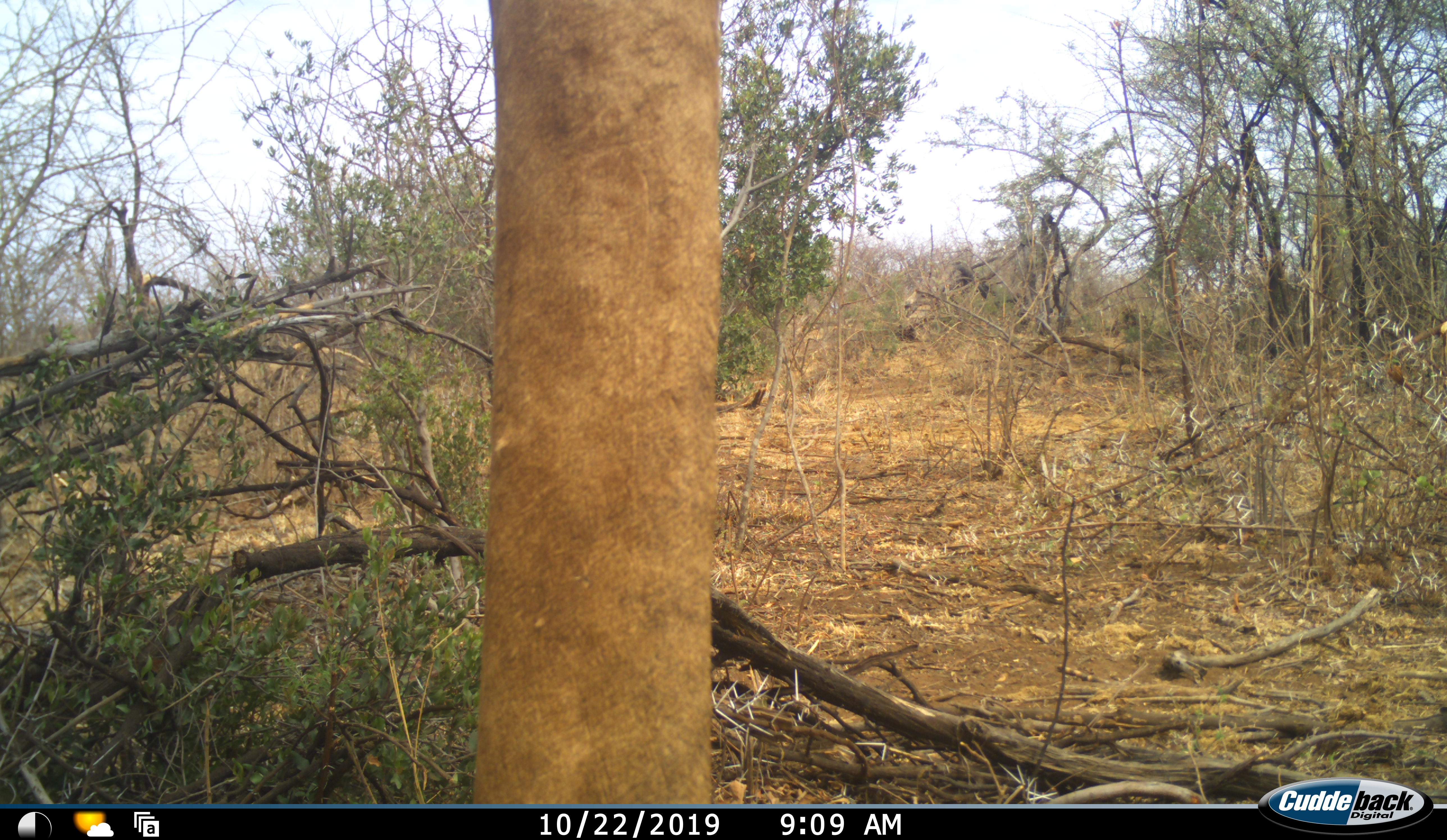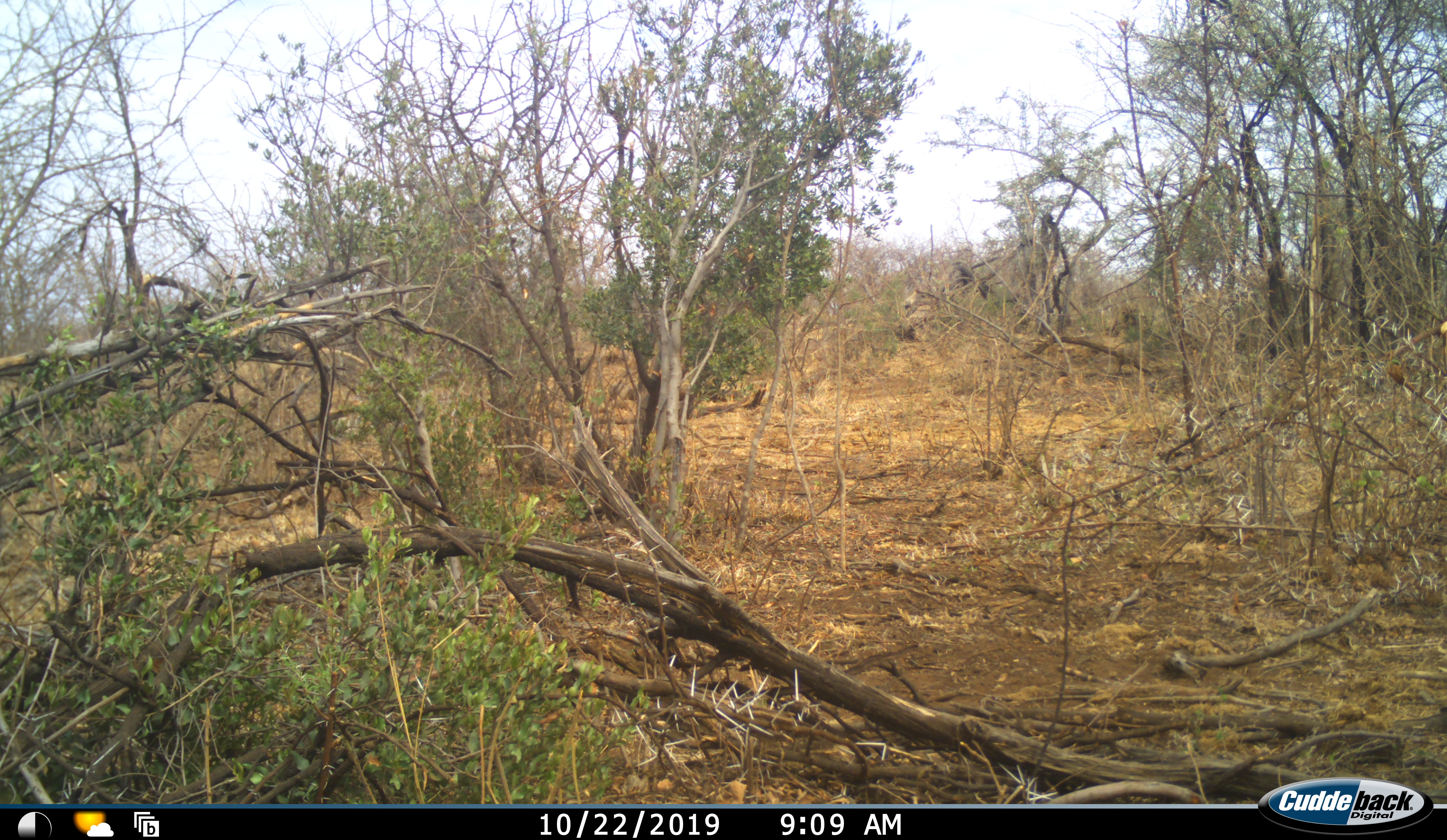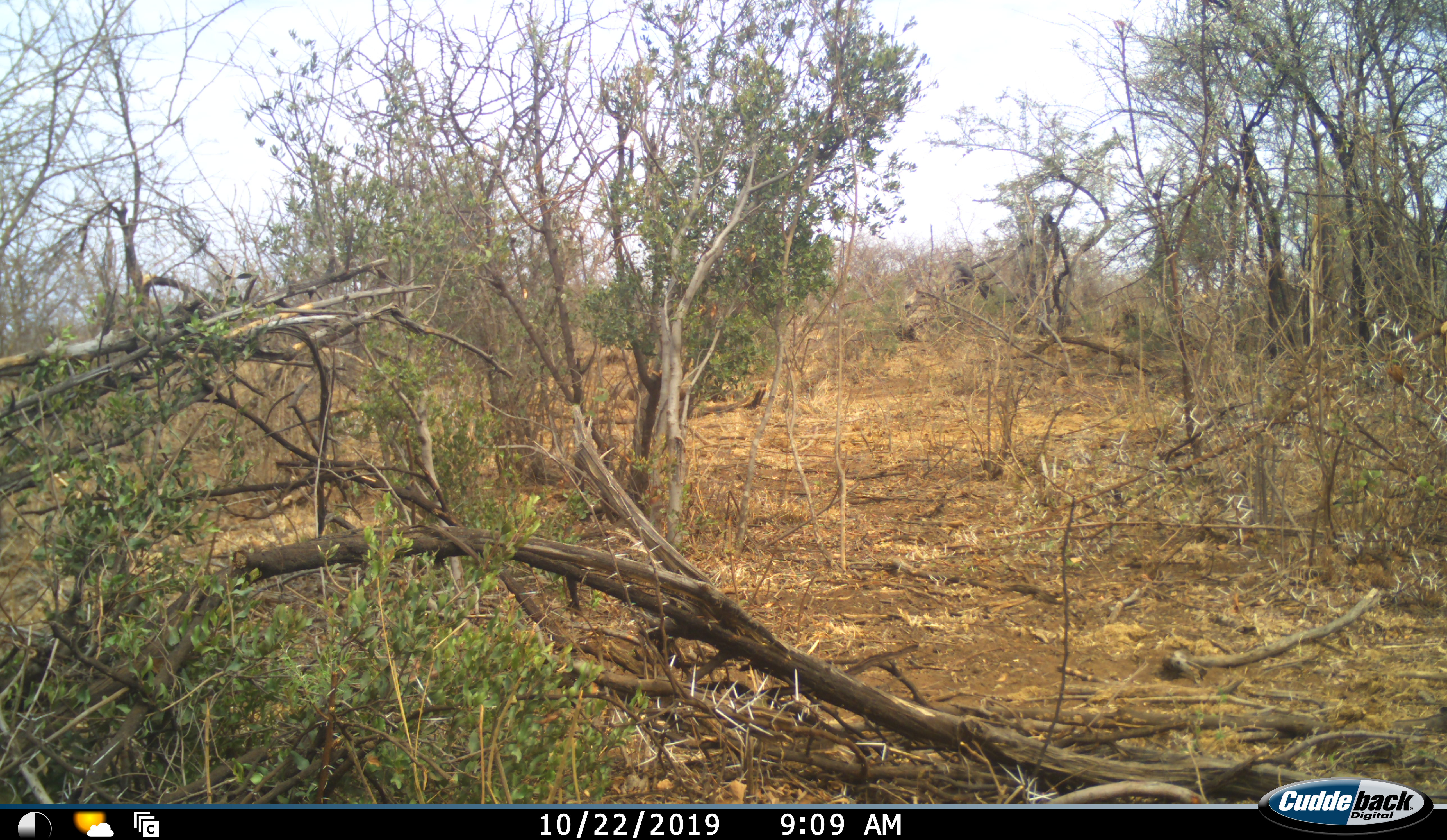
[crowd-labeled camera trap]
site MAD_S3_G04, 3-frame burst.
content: unidentified animal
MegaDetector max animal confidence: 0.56